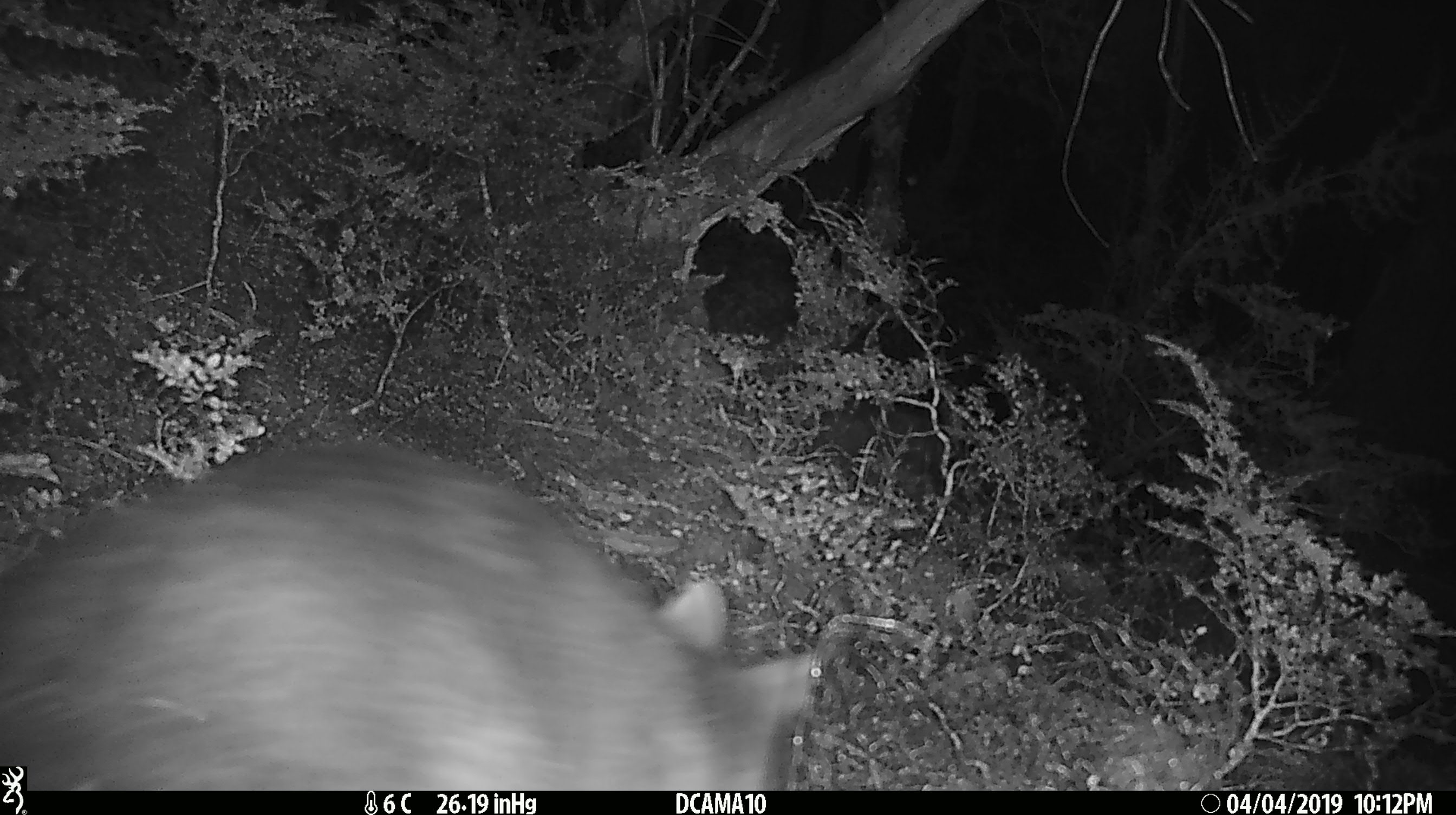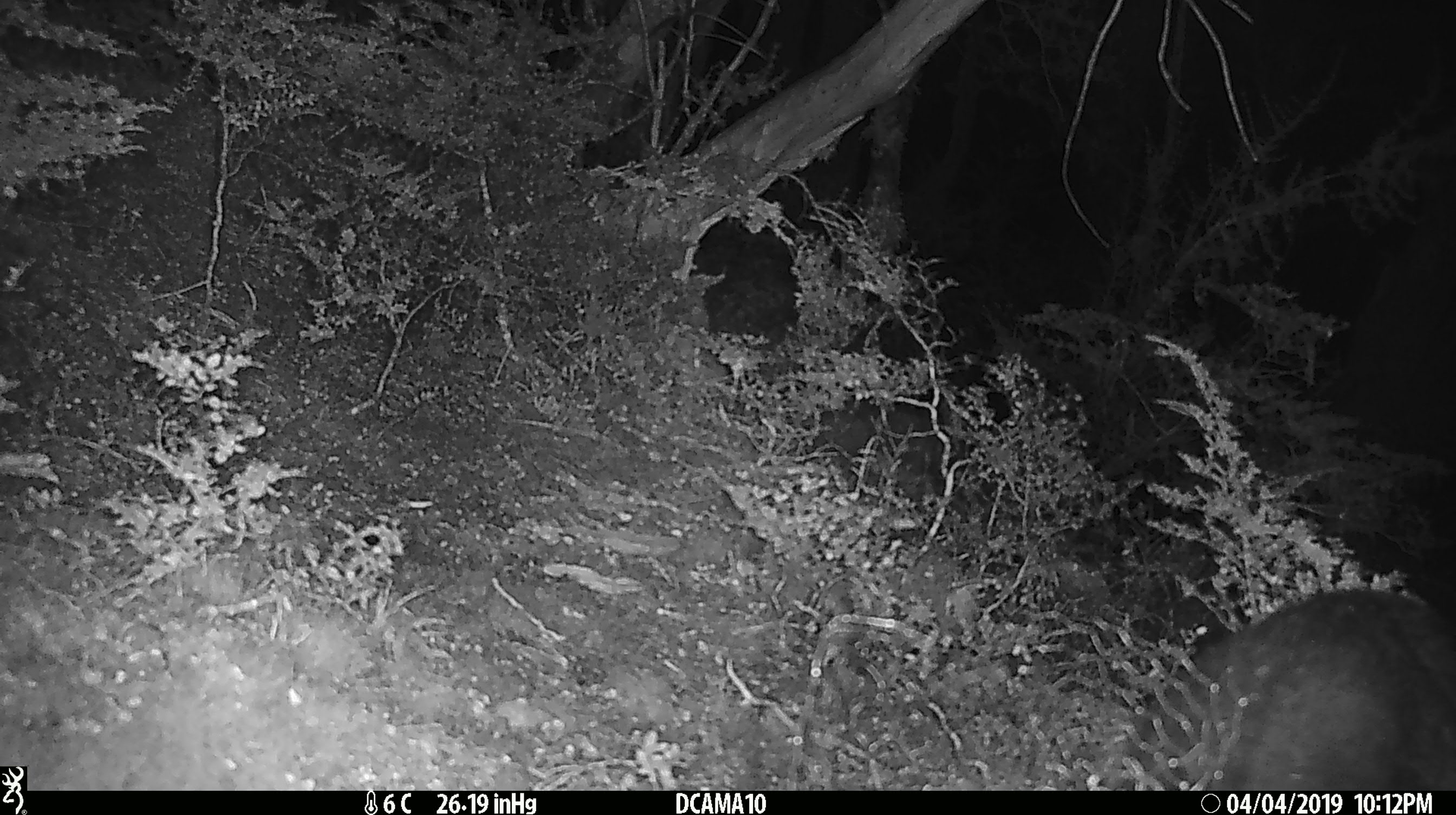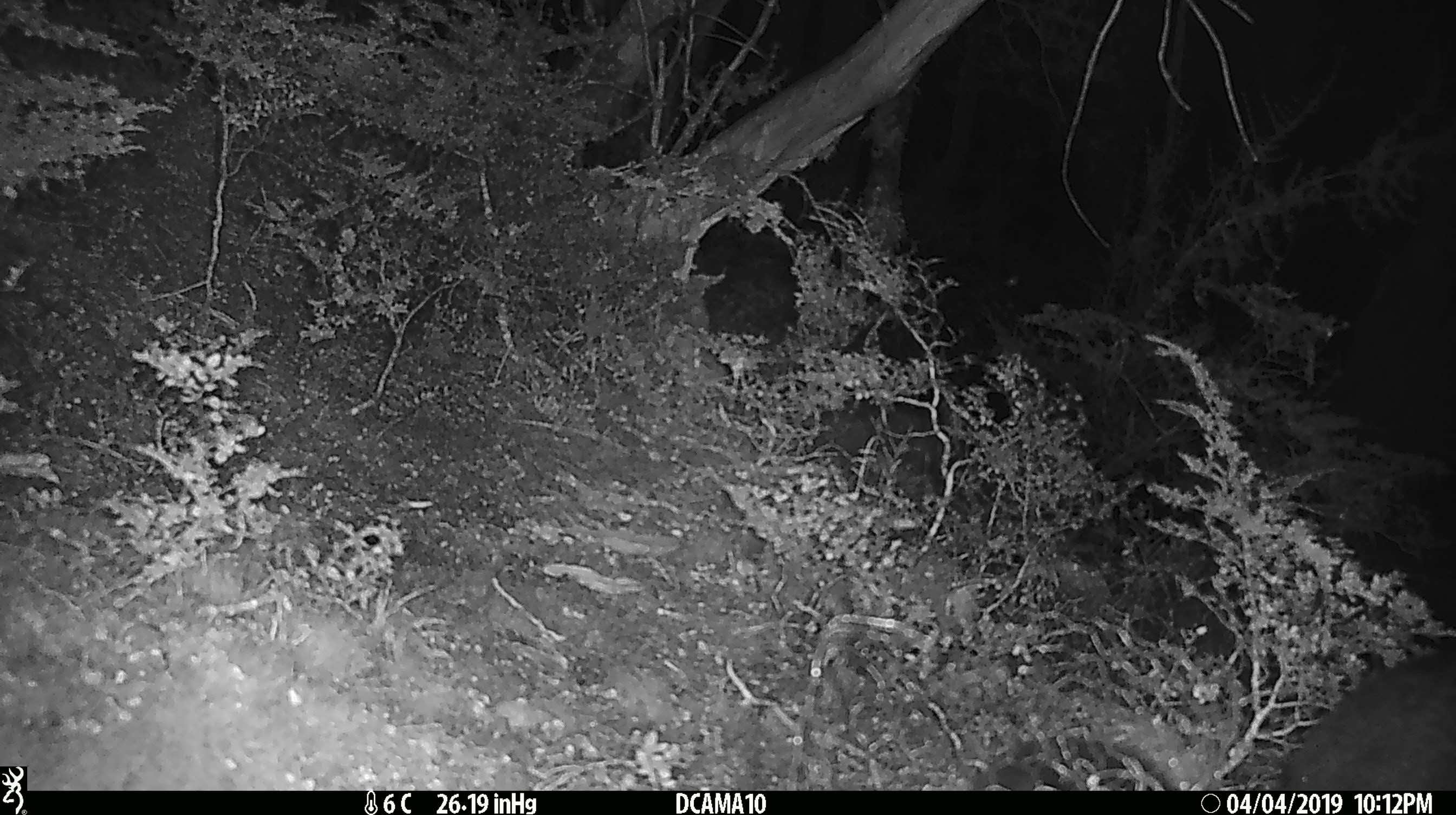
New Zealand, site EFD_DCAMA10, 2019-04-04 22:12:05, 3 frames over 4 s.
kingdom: Animalia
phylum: Chordata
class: Mammalia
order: Diprotodontia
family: Phalangeridae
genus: Trichosurus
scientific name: Trichosurus vulpecula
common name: common brushtail possum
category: possum